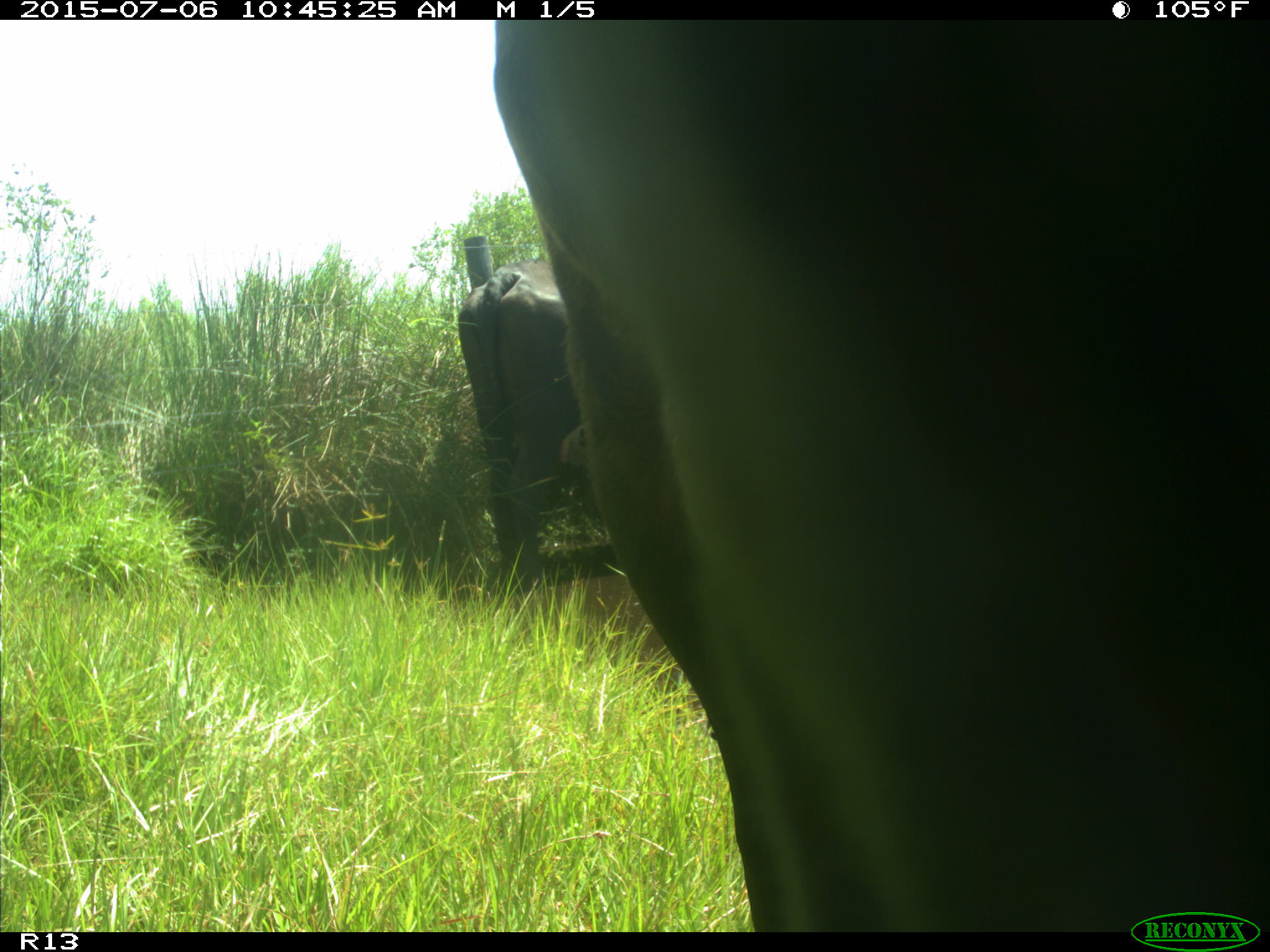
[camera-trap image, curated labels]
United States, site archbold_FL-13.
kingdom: Animalia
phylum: Chordata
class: Mammalia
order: Artiodactyla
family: Bovidae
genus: Bos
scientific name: Bos taurus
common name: domestic cow